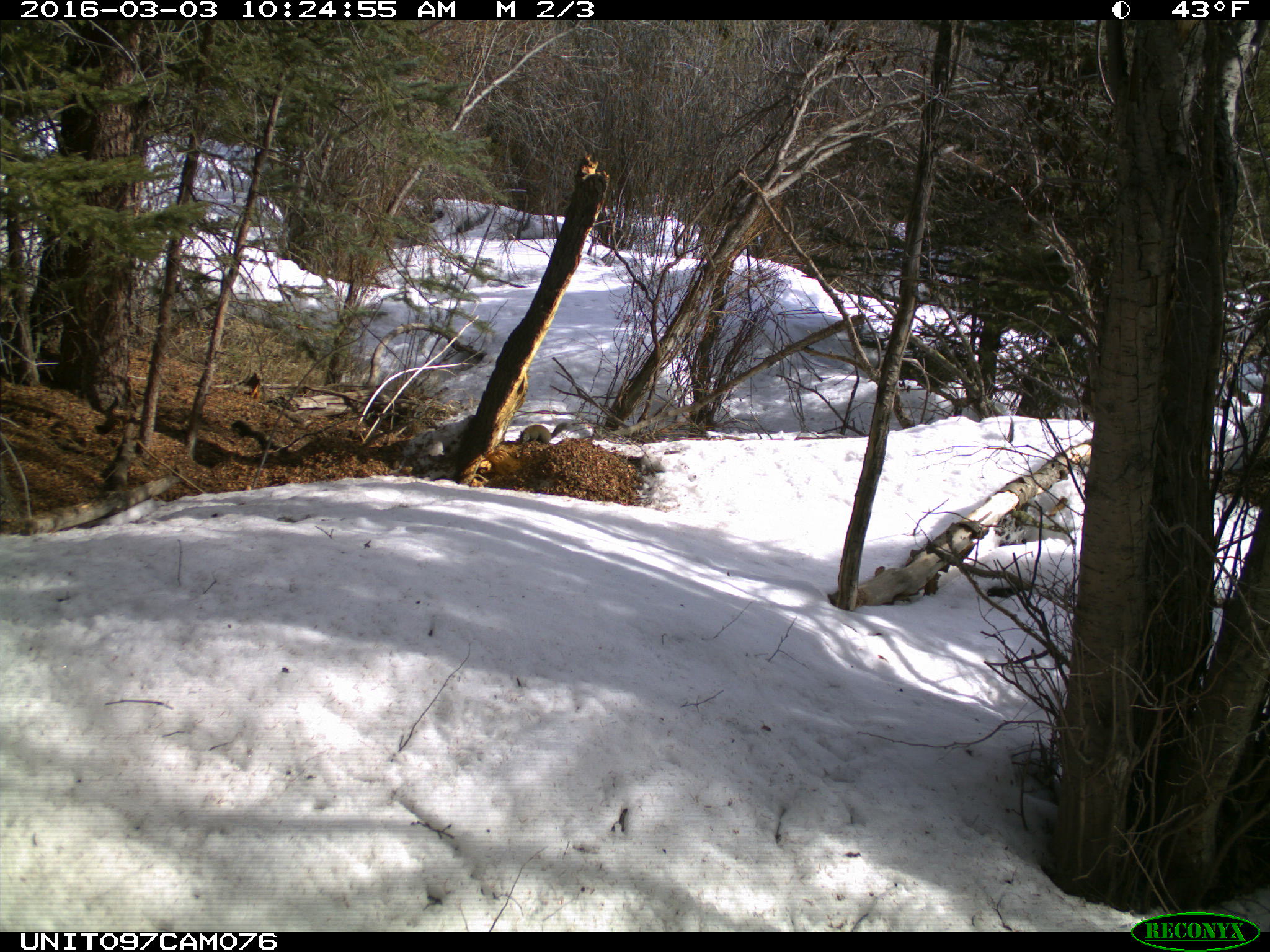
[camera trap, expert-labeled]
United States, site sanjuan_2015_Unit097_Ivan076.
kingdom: Animalia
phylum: Chordata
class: Mammalia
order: Rodentia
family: Sciuridae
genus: Tamiasciurus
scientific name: Tamiasciurus hudsonicus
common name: american red squirrel